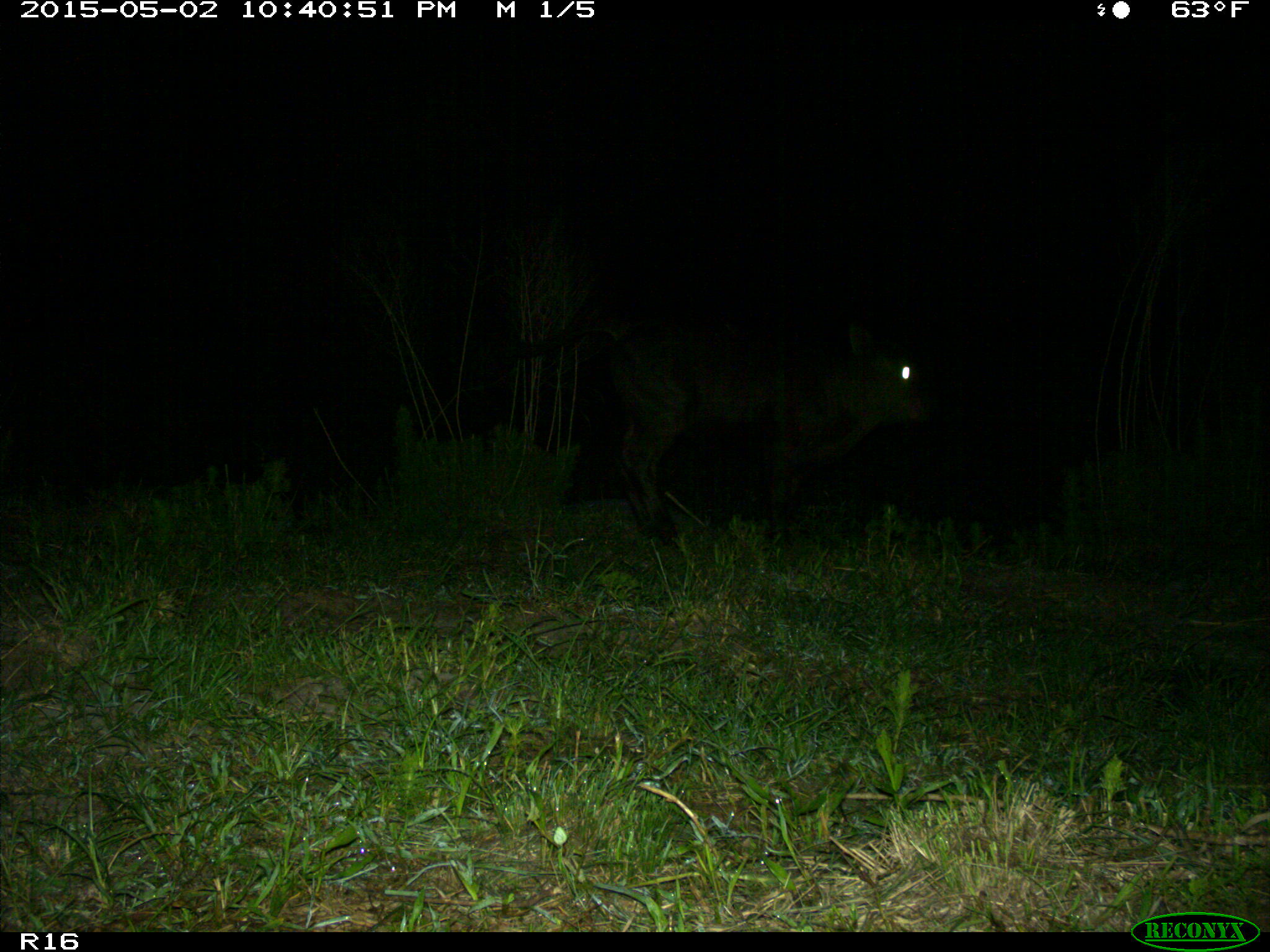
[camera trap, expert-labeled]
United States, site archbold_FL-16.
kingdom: Animalia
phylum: Chordata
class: Mammalia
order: Artiodactyla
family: Bovidae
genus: Bos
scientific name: Bos taurus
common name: domestic cow